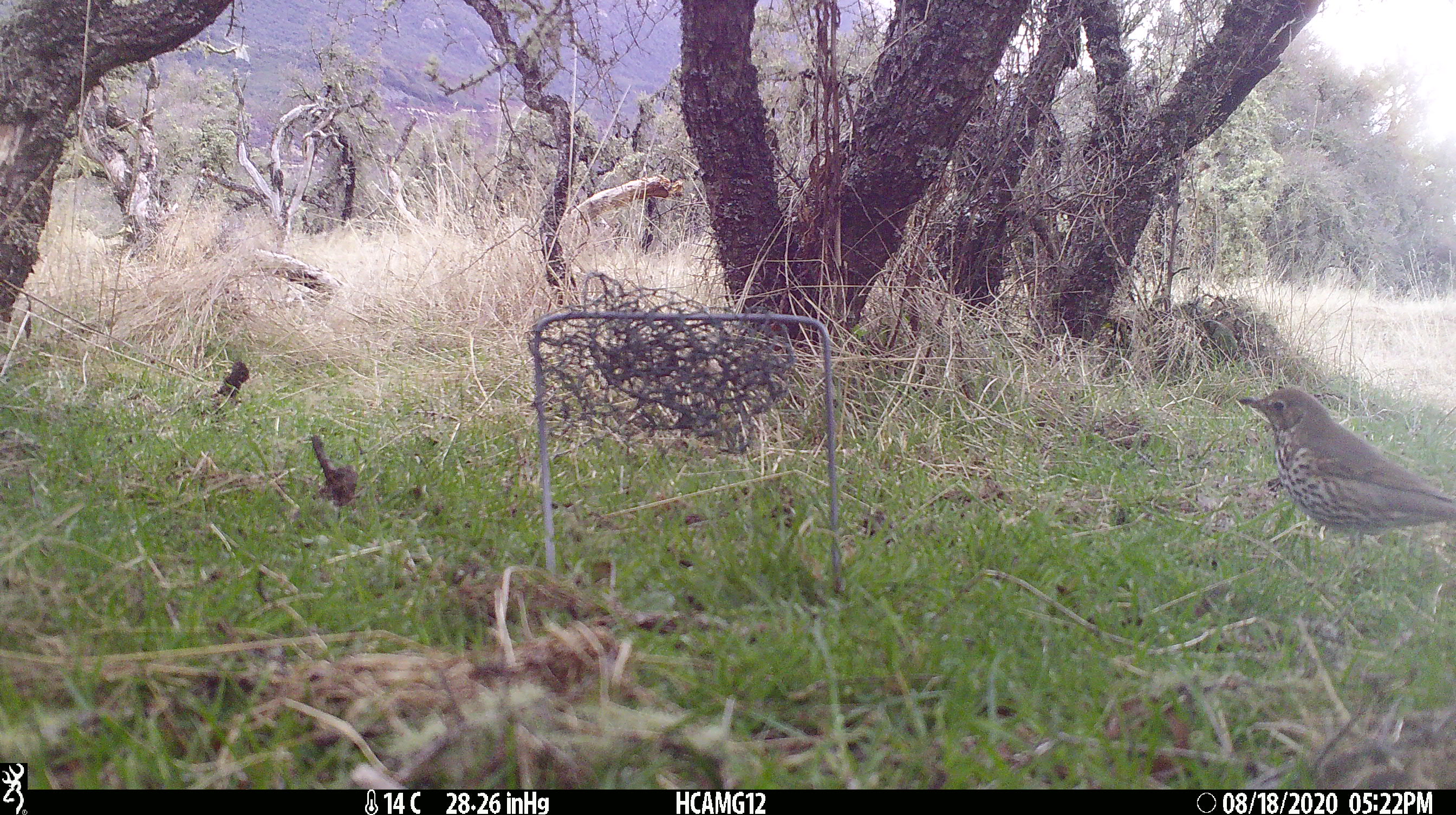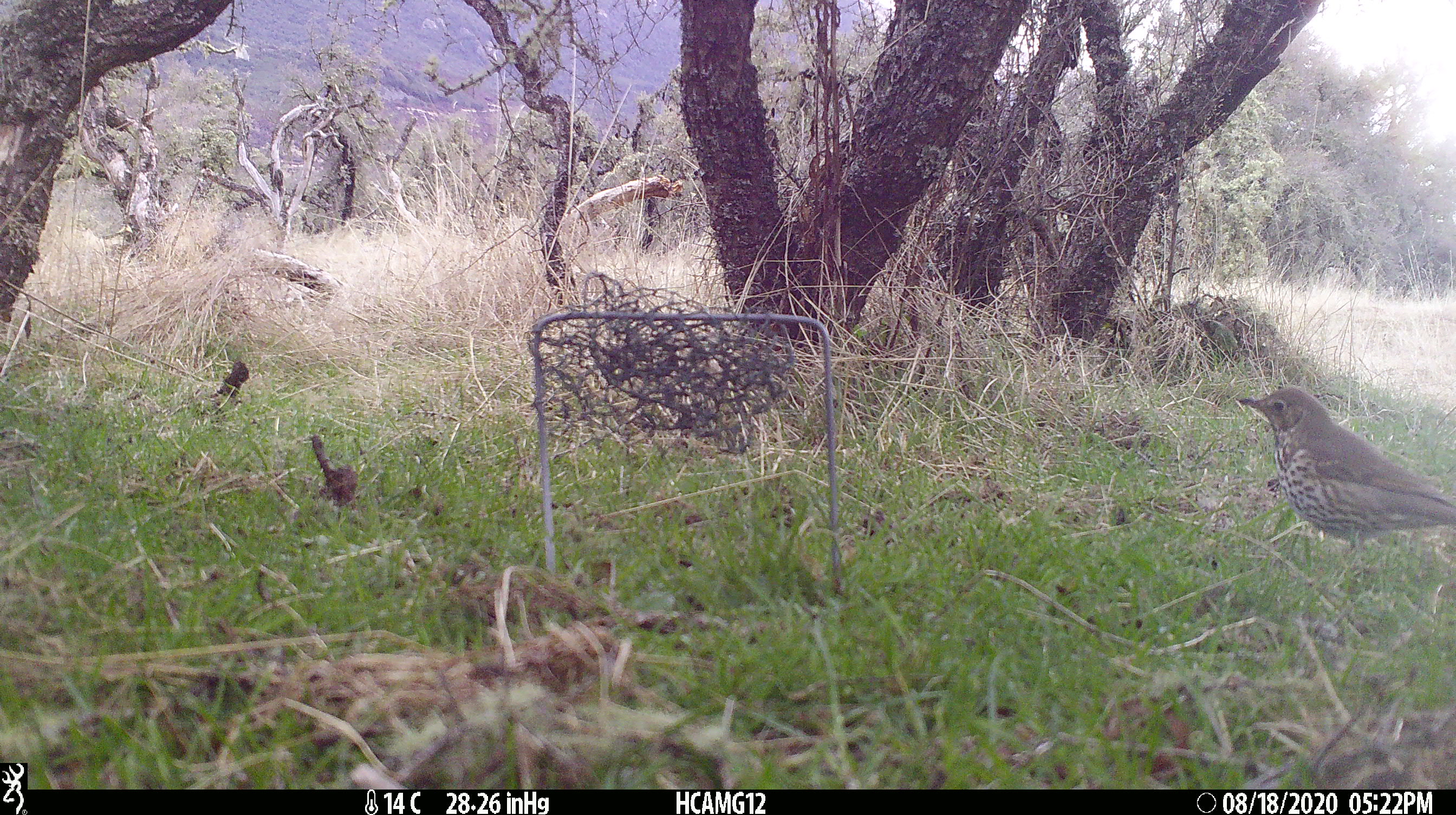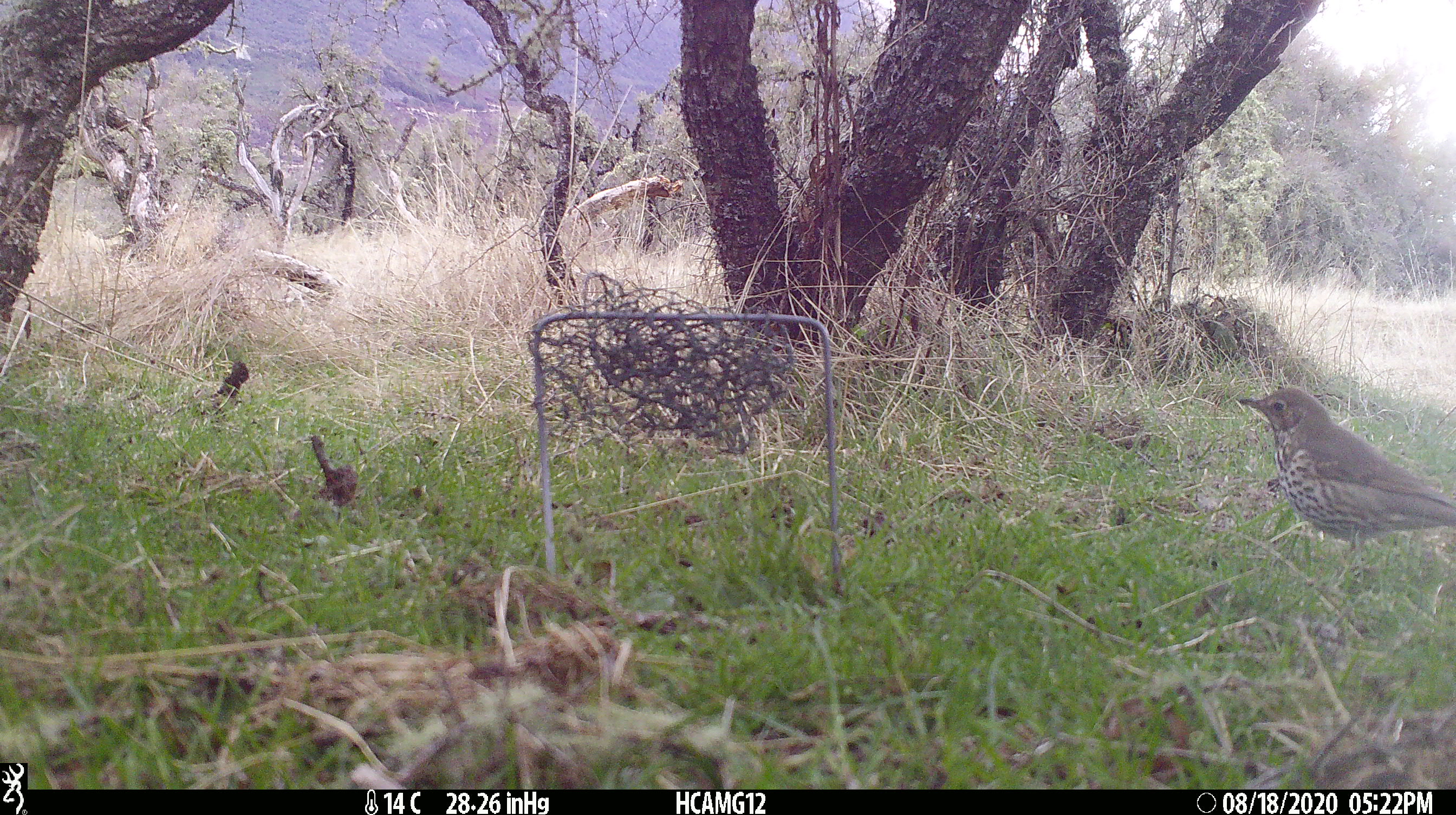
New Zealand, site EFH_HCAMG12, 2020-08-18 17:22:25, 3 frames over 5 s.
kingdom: Animalia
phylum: Chordata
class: Aves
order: Passeriformes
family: Turdidae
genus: Turdus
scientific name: Turdus philomelos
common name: song thrush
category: thrush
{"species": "thrush (song thrush) (Turdus philomelos)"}